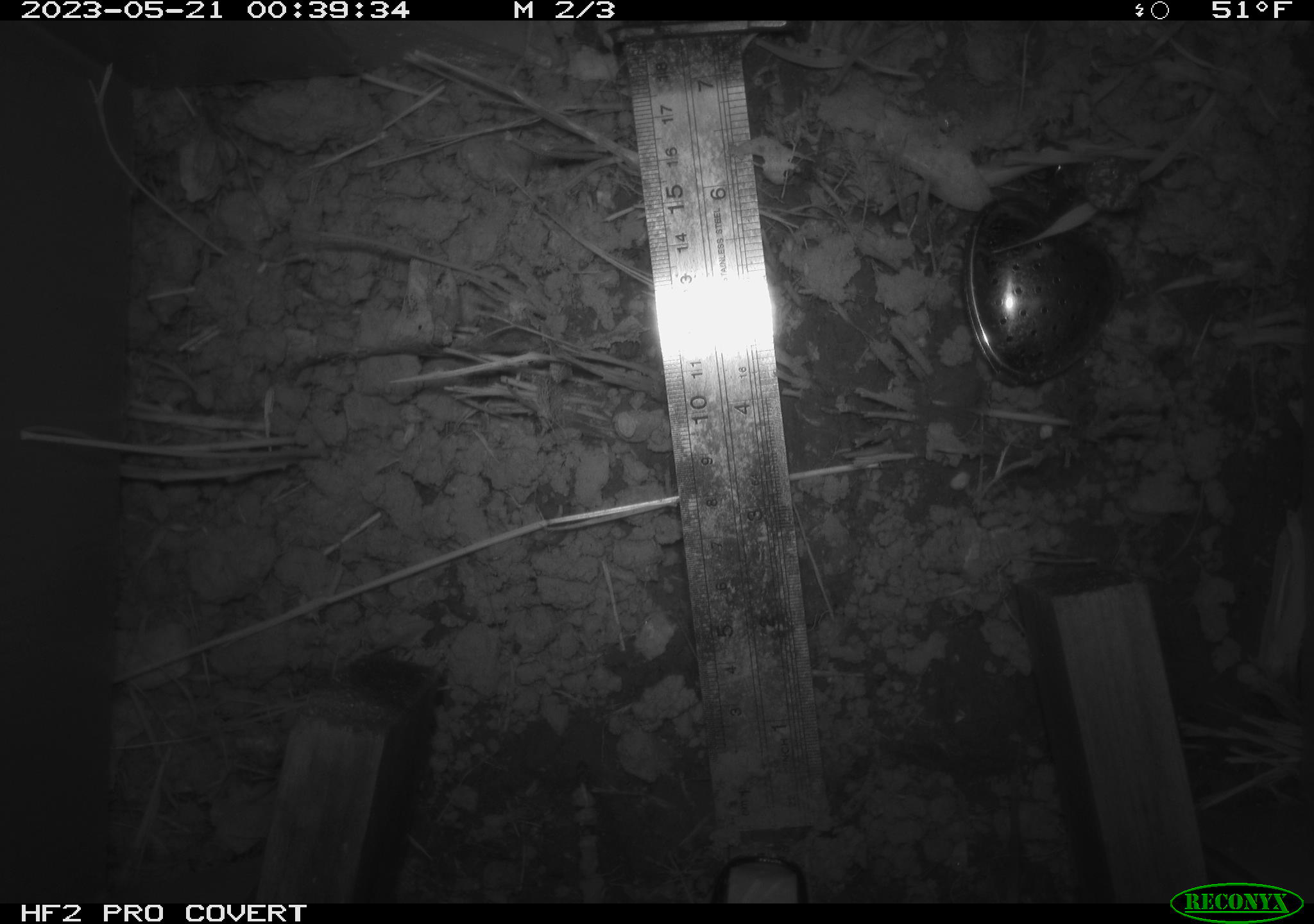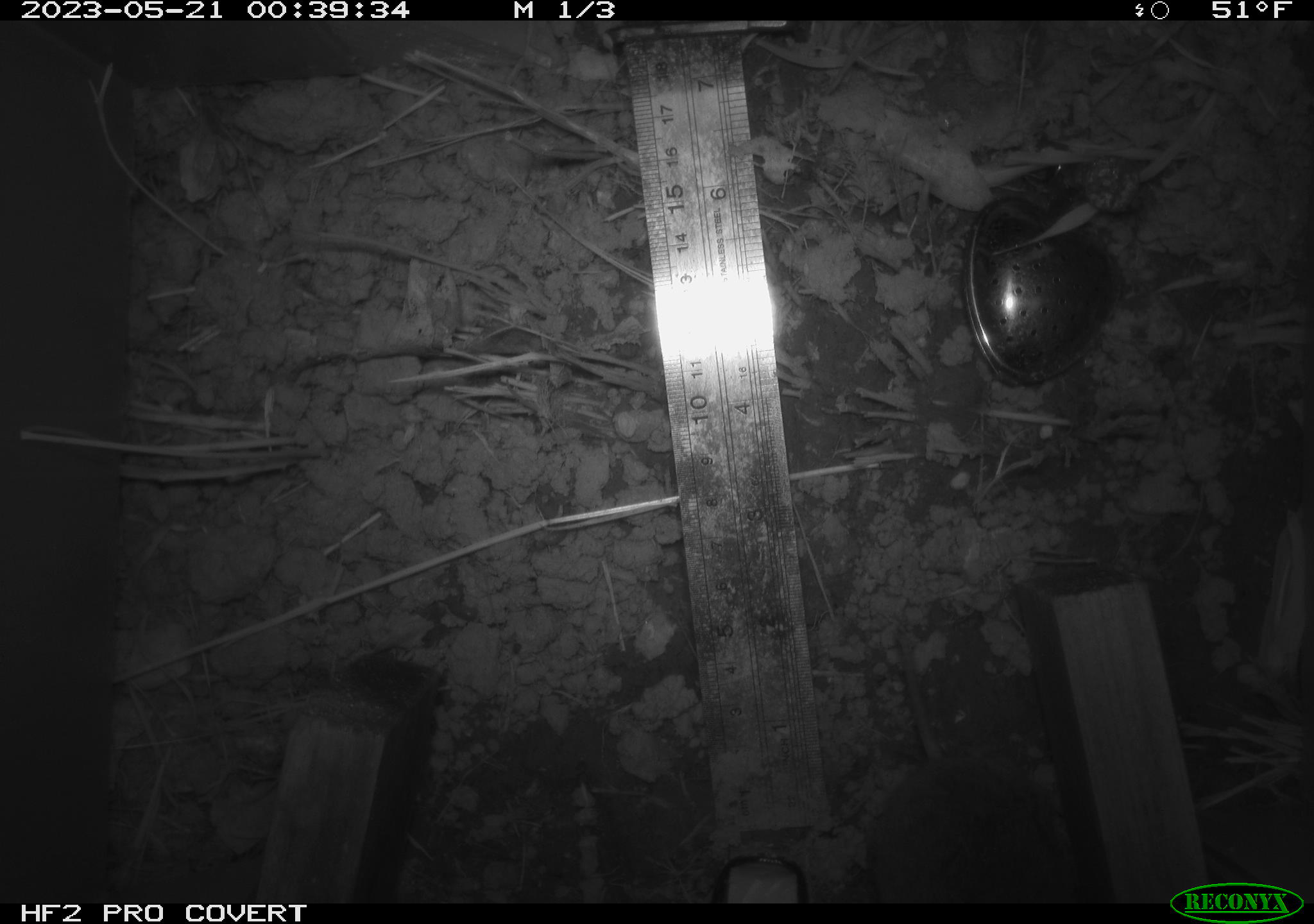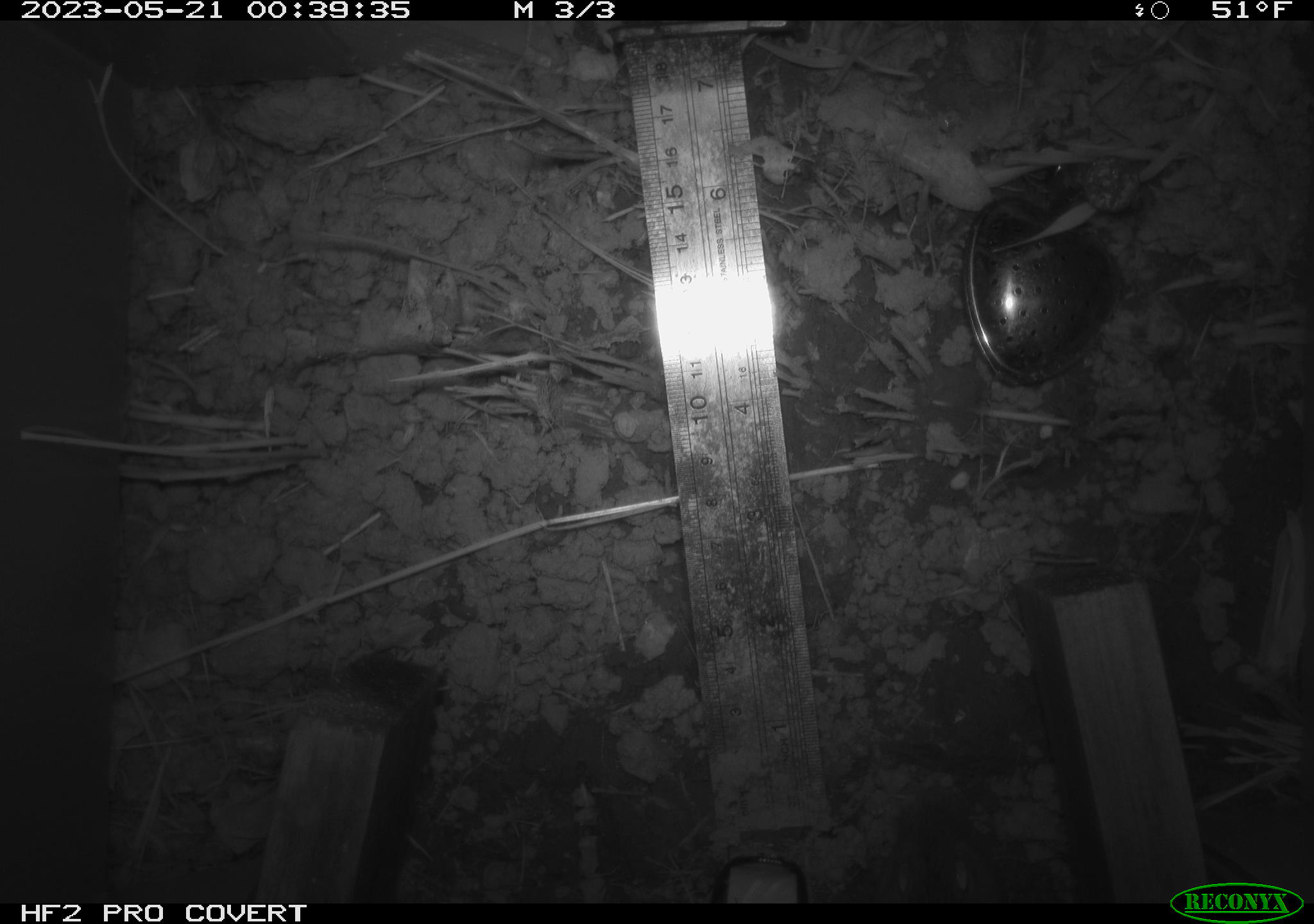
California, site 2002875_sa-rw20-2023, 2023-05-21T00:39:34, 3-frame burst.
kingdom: Animalia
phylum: Chordata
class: Mammalia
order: Rodentia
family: Cricetidae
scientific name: Arvicolinae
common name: voles, lemmings, and muskrats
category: arvicolinae subfamily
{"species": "arvicolinae subfamily (voles, lemmings, and muskrats) (Arvicolinae)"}